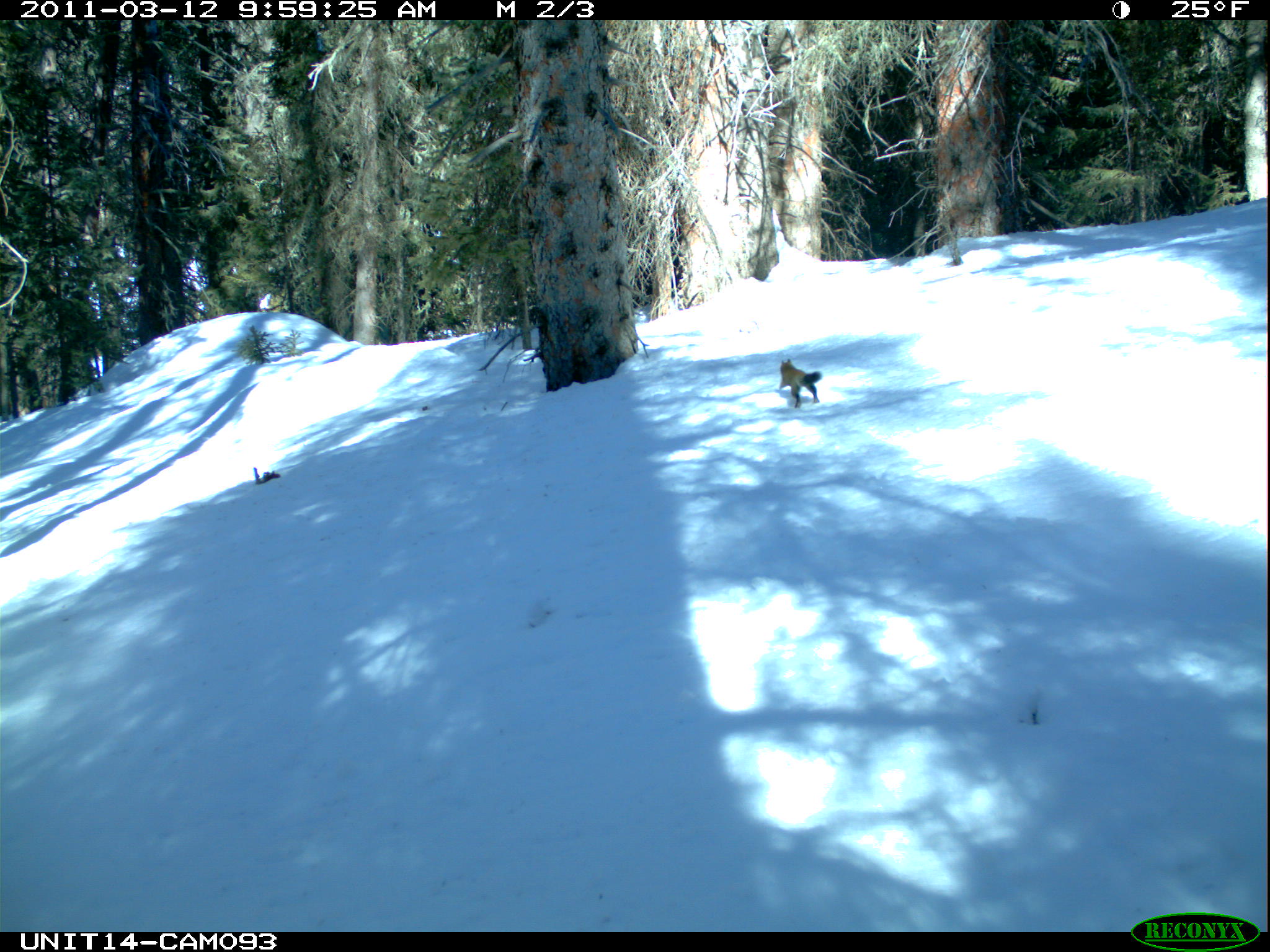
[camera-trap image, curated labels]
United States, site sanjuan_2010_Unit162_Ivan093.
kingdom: Animalia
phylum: Chordata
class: Mammalia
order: Rodentia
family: Sciuridae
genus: Tamiasciurus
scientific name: Tamiasciurus hudsonicus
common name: american red squirrel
Tamiasciurus hudsonicus (american red squirrel).